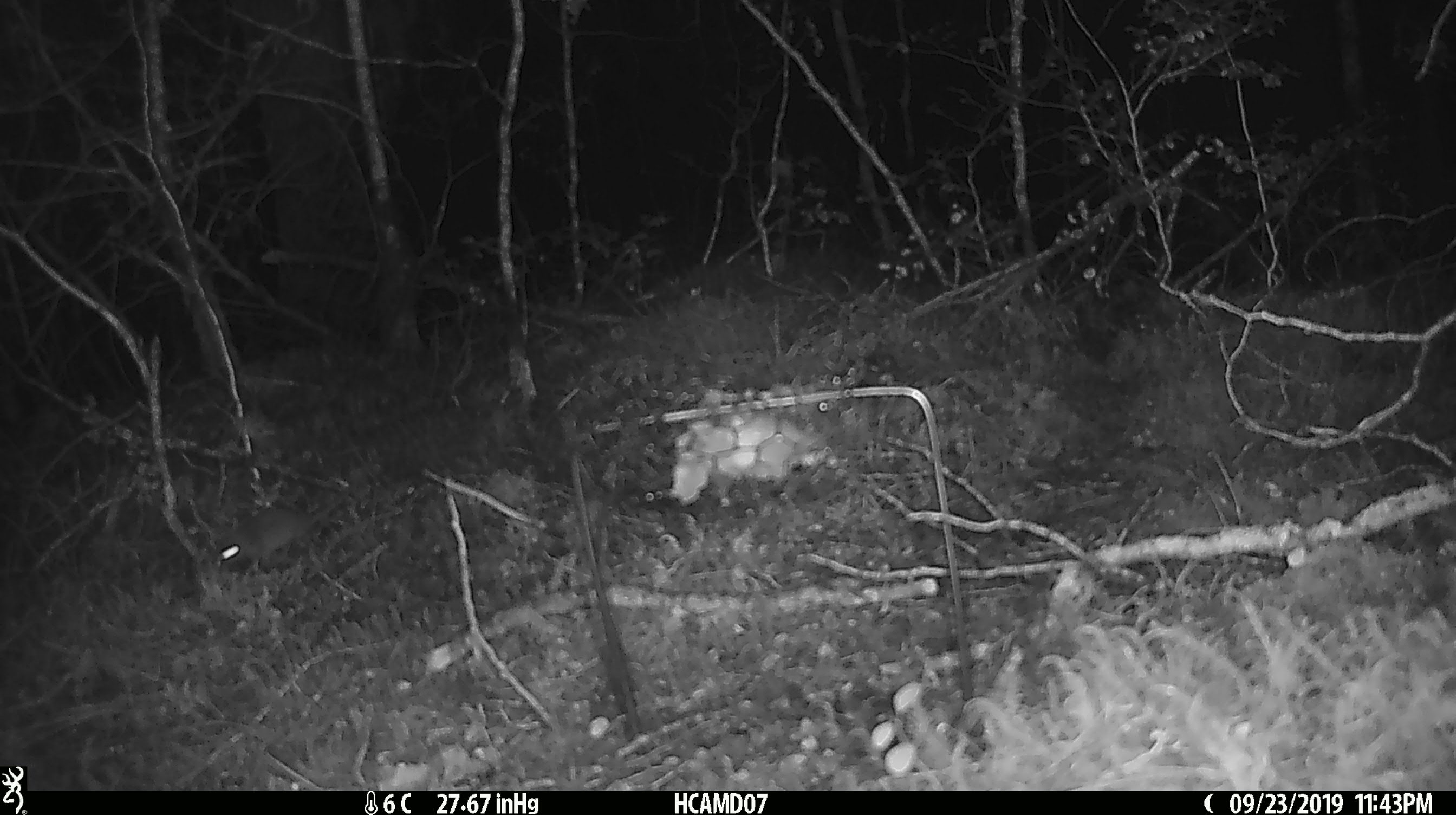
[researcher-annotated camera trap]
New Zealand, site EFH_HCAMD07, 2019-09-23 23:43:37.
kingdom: Animalia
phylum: Chordata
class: Mammalia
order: Rodentia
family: Muridae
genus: Mus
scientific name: Mus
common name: mouse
Mouse (Mus).